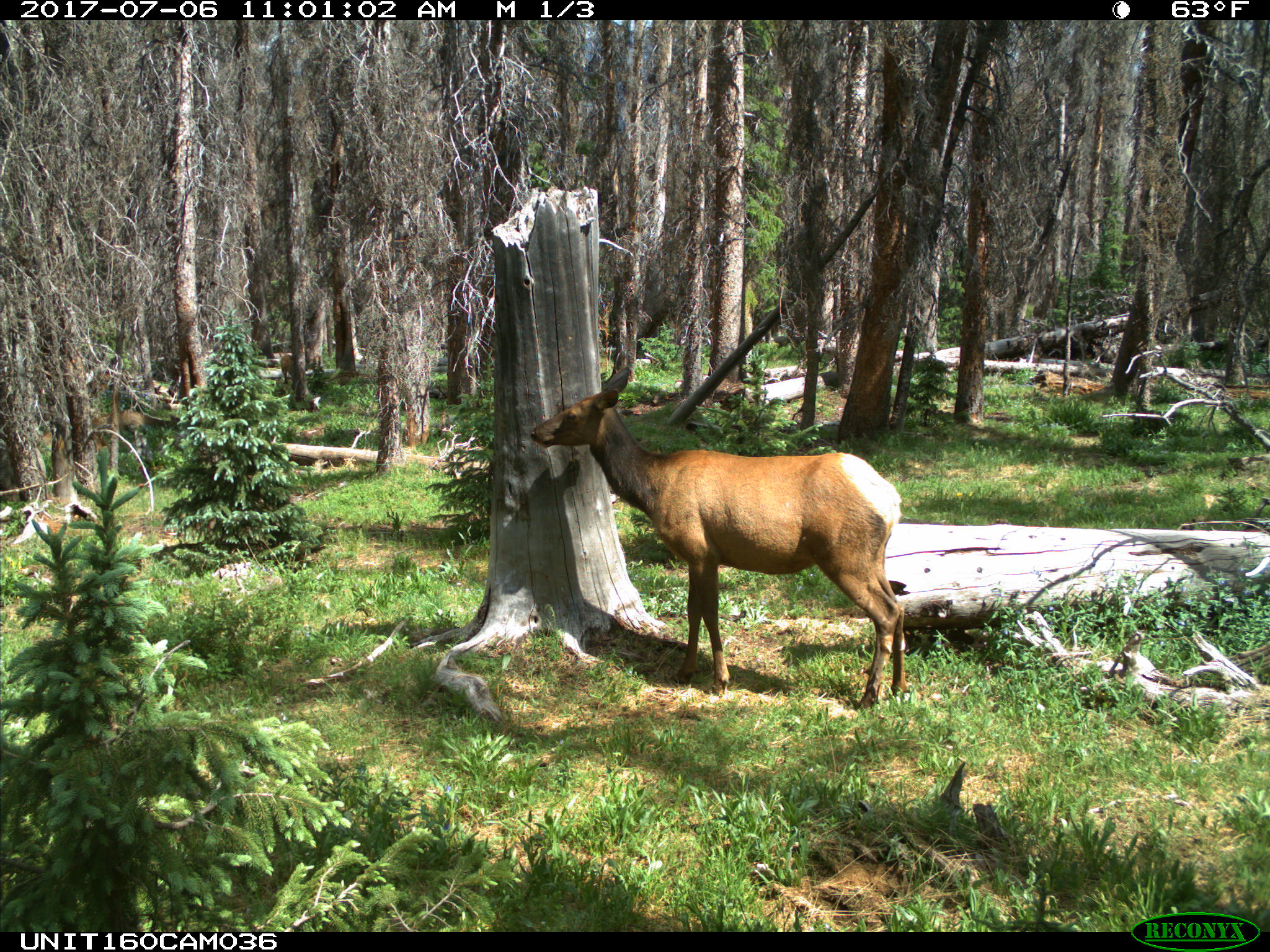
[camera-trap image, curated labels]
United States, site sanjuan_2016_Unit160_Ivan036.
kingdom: Animalia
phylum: Chordata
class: Mammalia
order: Artiodactyla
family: Cervidae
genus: Cervus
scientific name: Cervus elaphus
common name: red deer